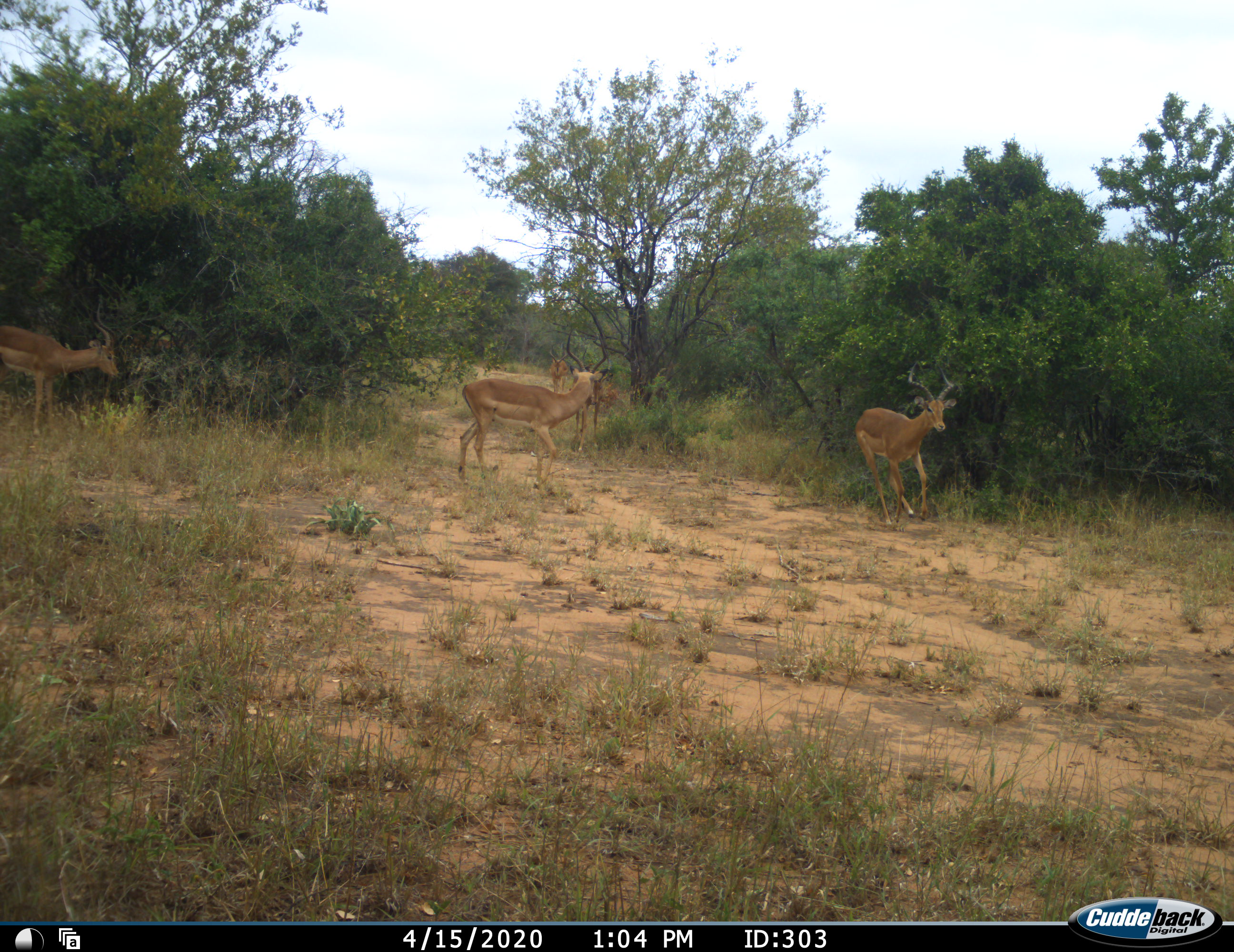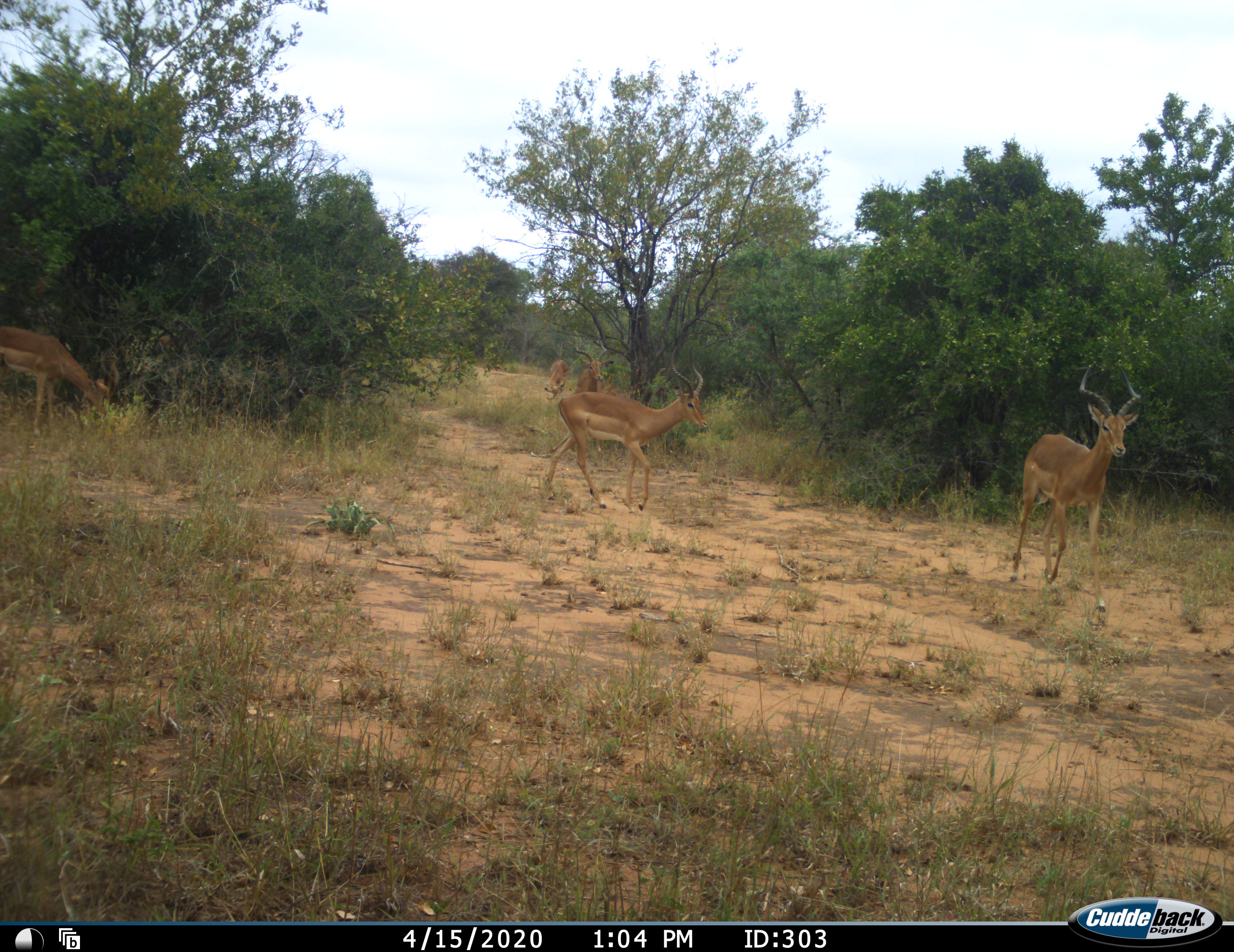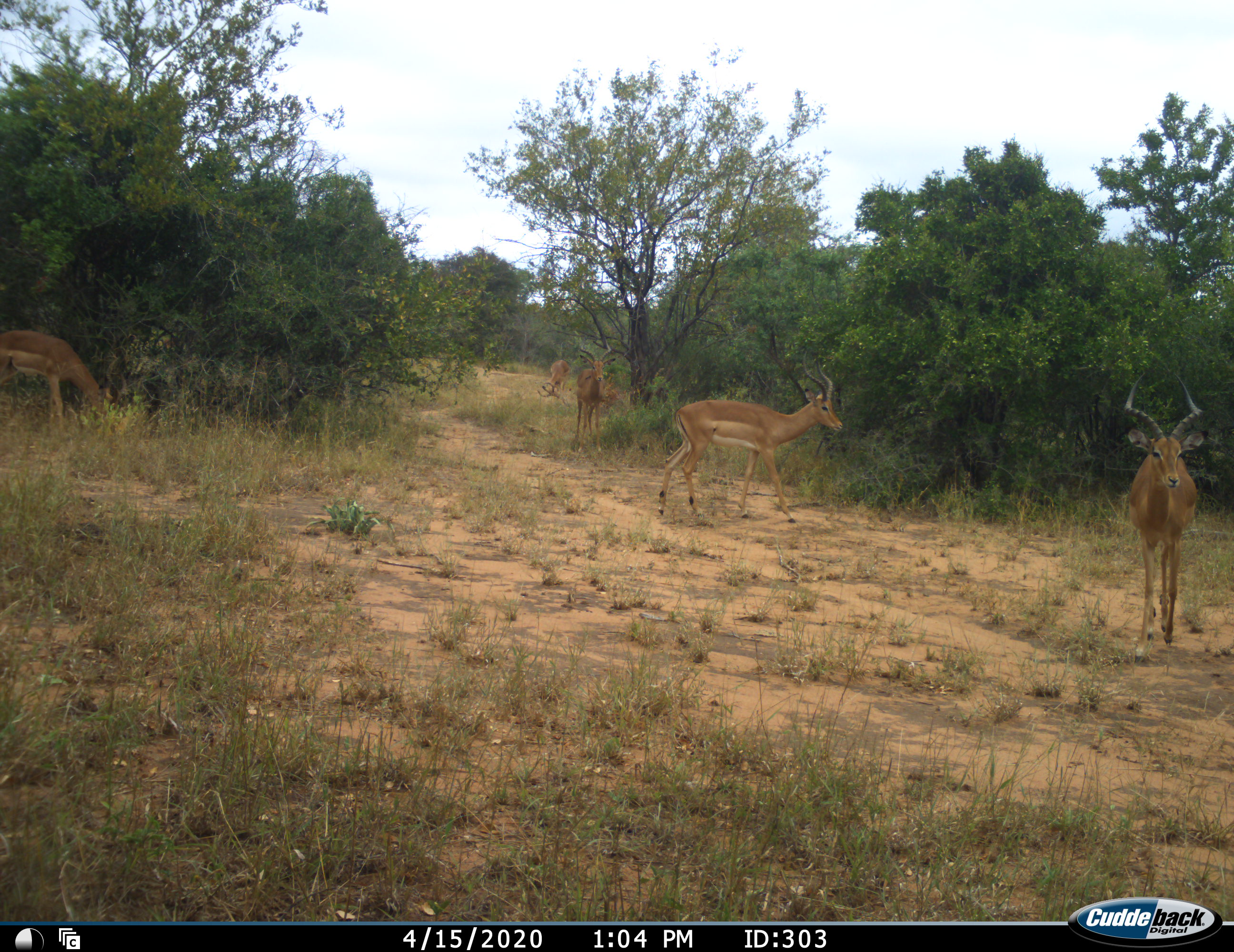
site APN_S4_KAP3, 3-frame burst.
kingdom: Animalia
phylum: Chordata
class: Mammalia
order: Artiodactyla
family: Bovidae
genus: Aepyceros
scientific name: Aepyceros melampus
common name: impala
Impala (Aepyceros melampus), count 5. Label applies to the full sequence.